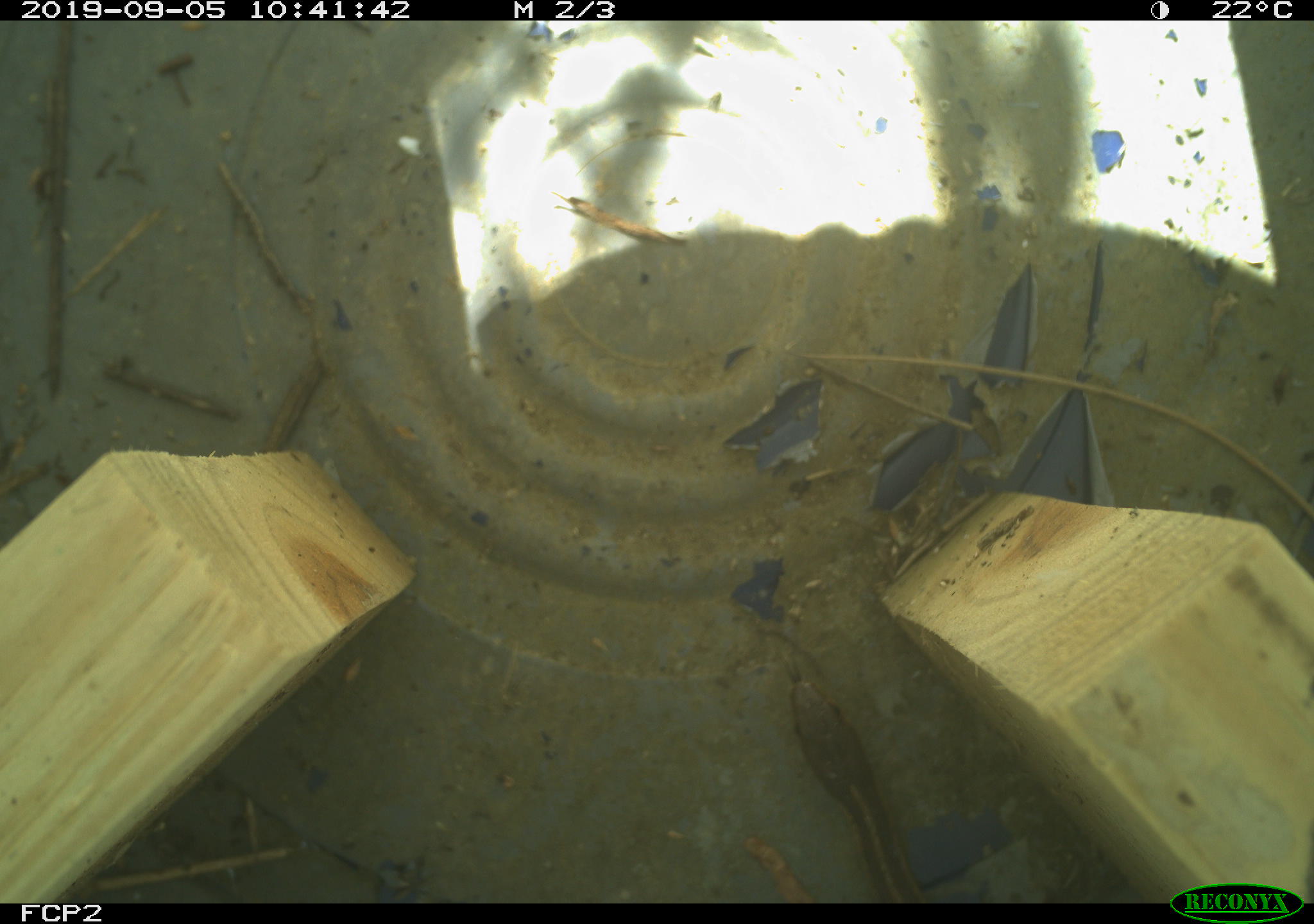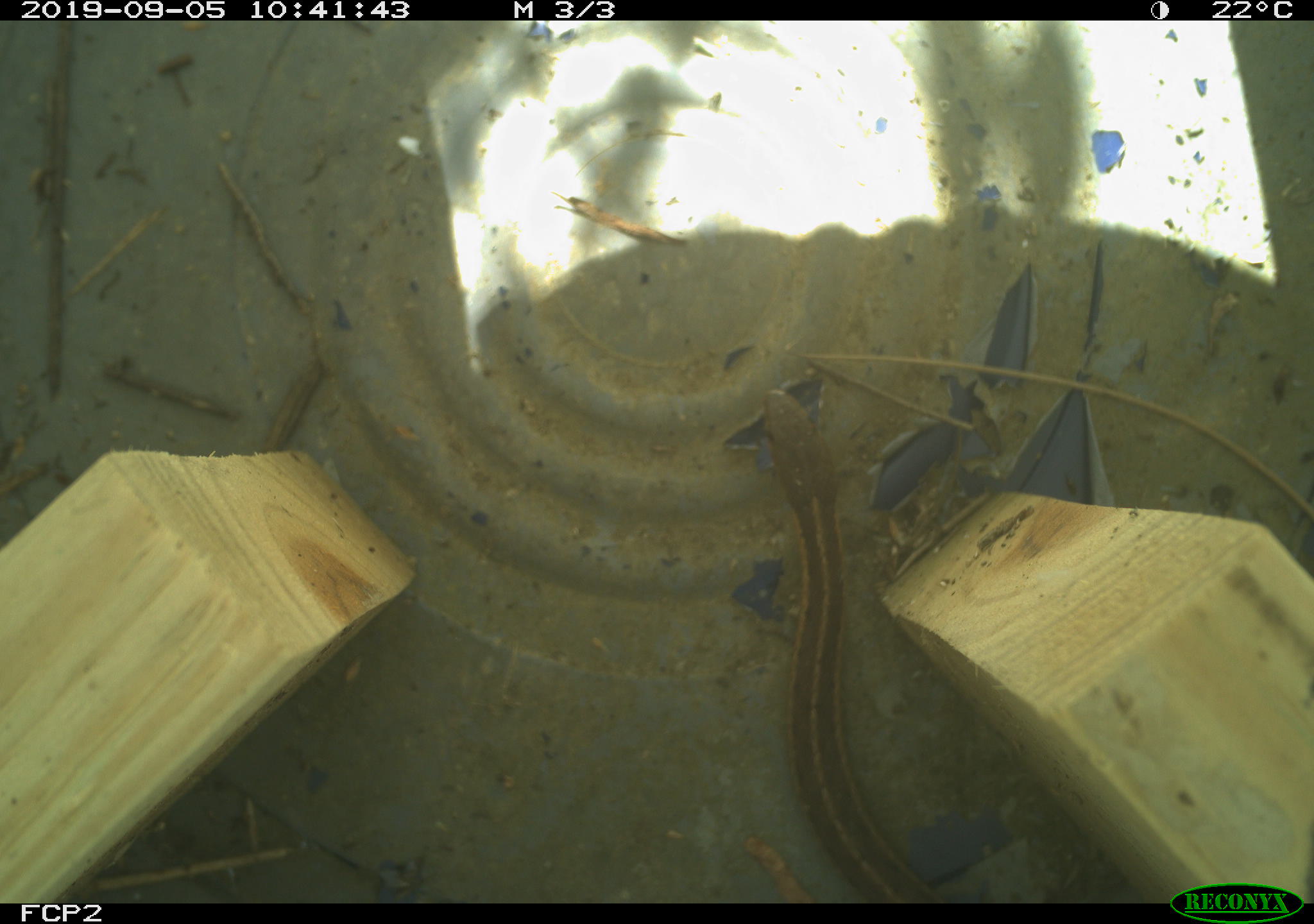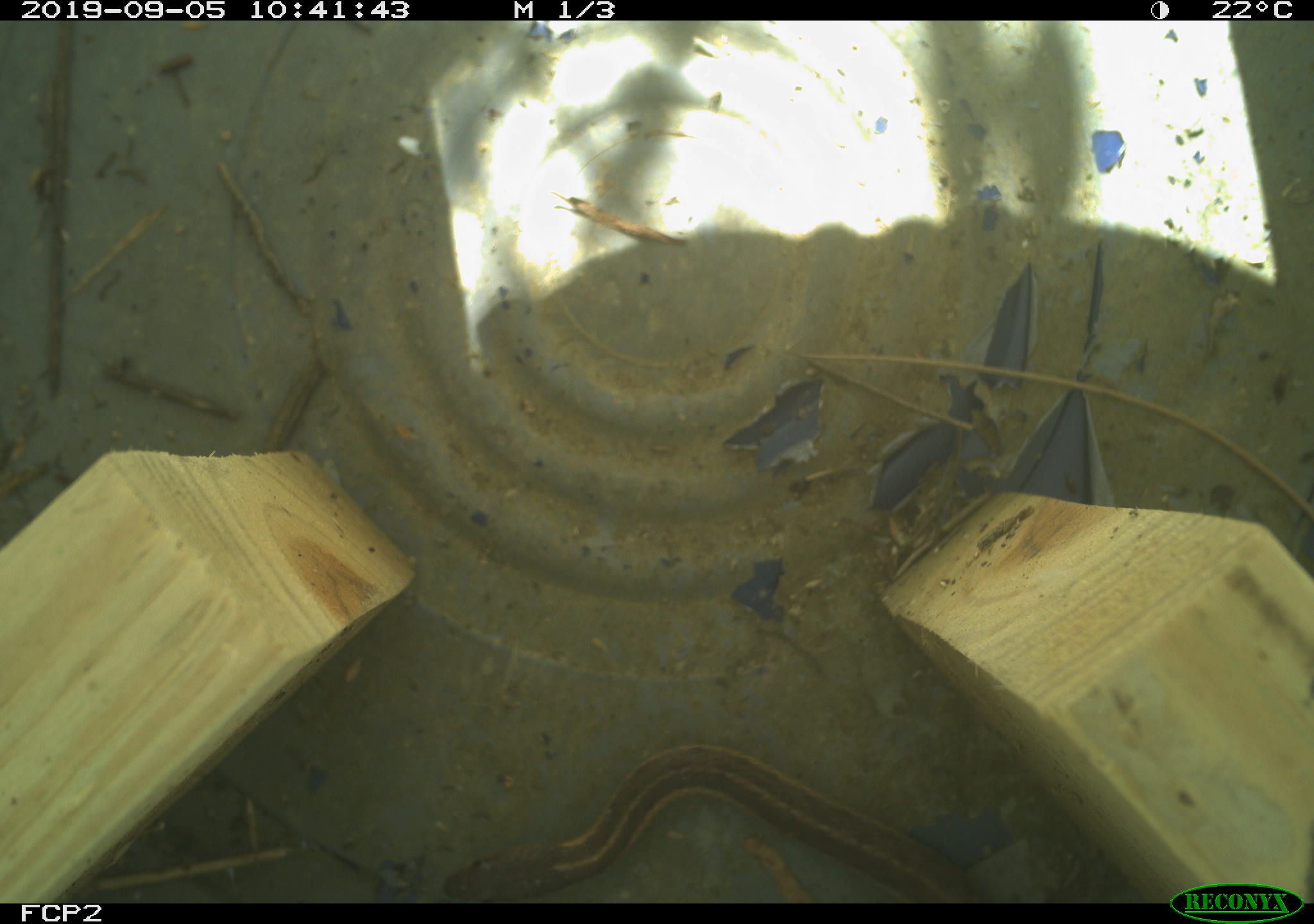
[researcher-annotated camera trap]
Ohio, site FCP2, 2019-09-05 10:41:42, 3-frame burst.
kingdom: Animalia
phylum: Chordata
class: Reptilia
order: Squamata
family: Colubridae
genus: Thamnophis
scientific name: Thamnophis sirtalis sirtalis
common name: eastern gartersnake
Eastern gartersnake (Thamnophis sirtalis sirtalis).